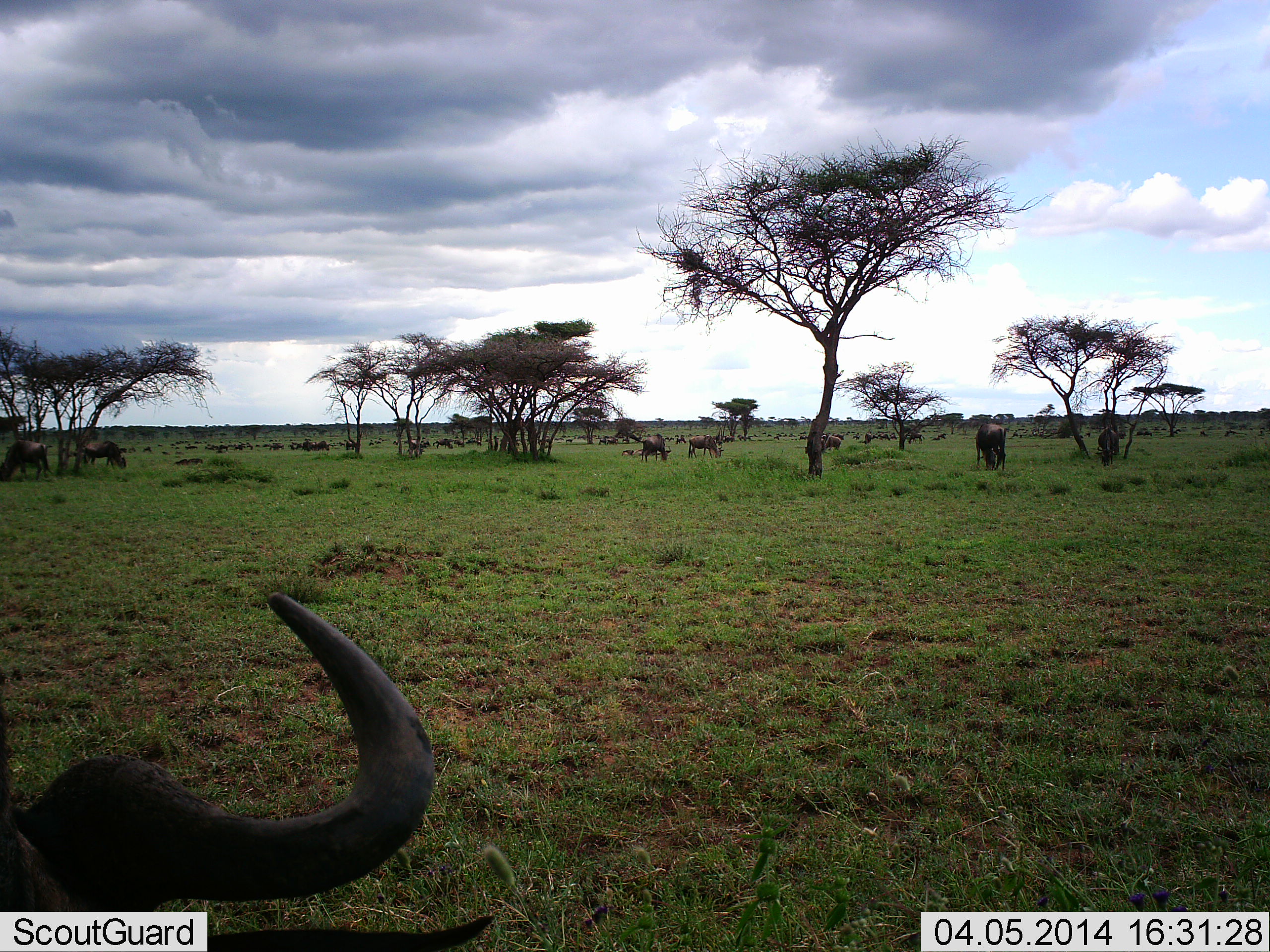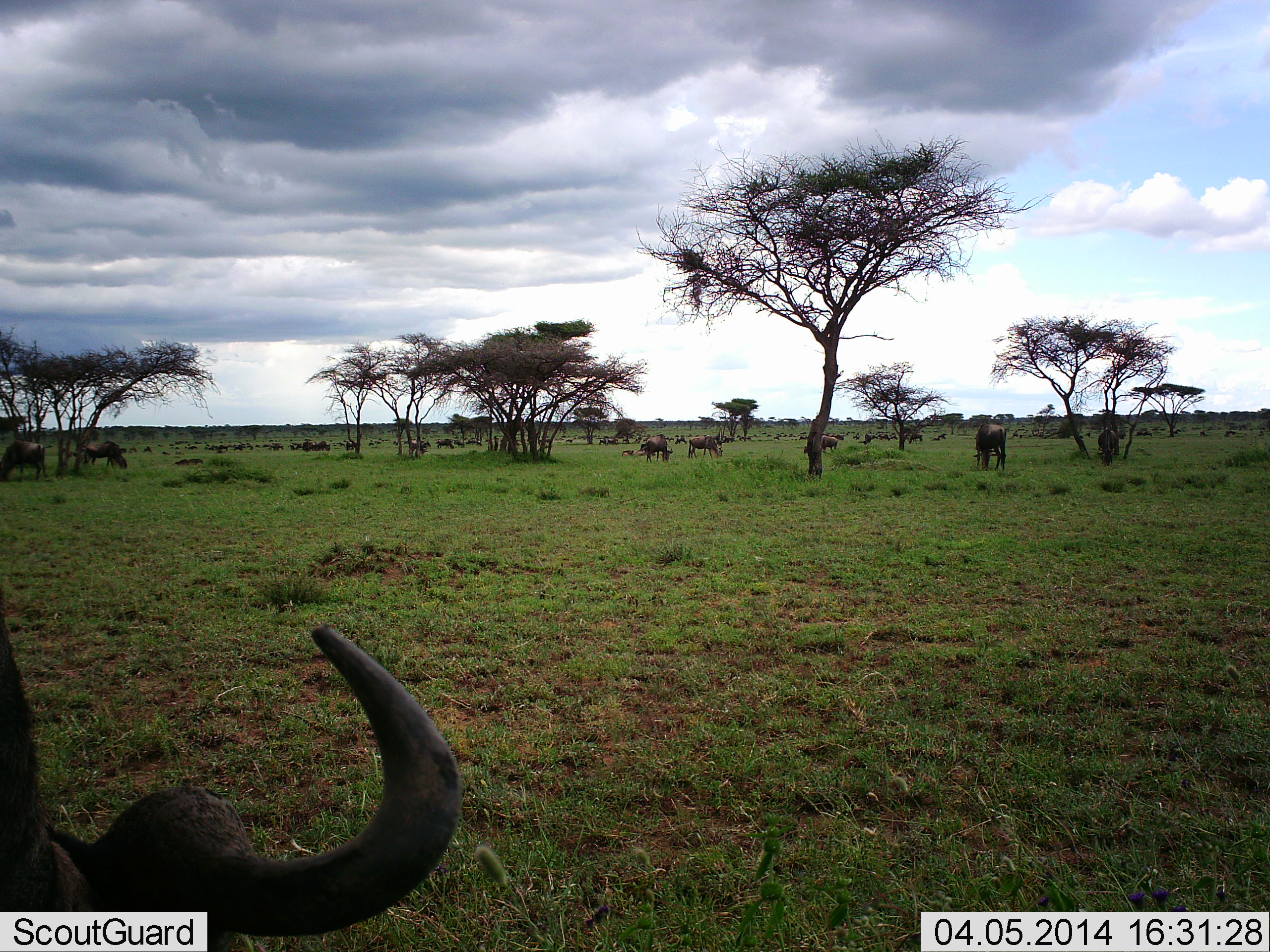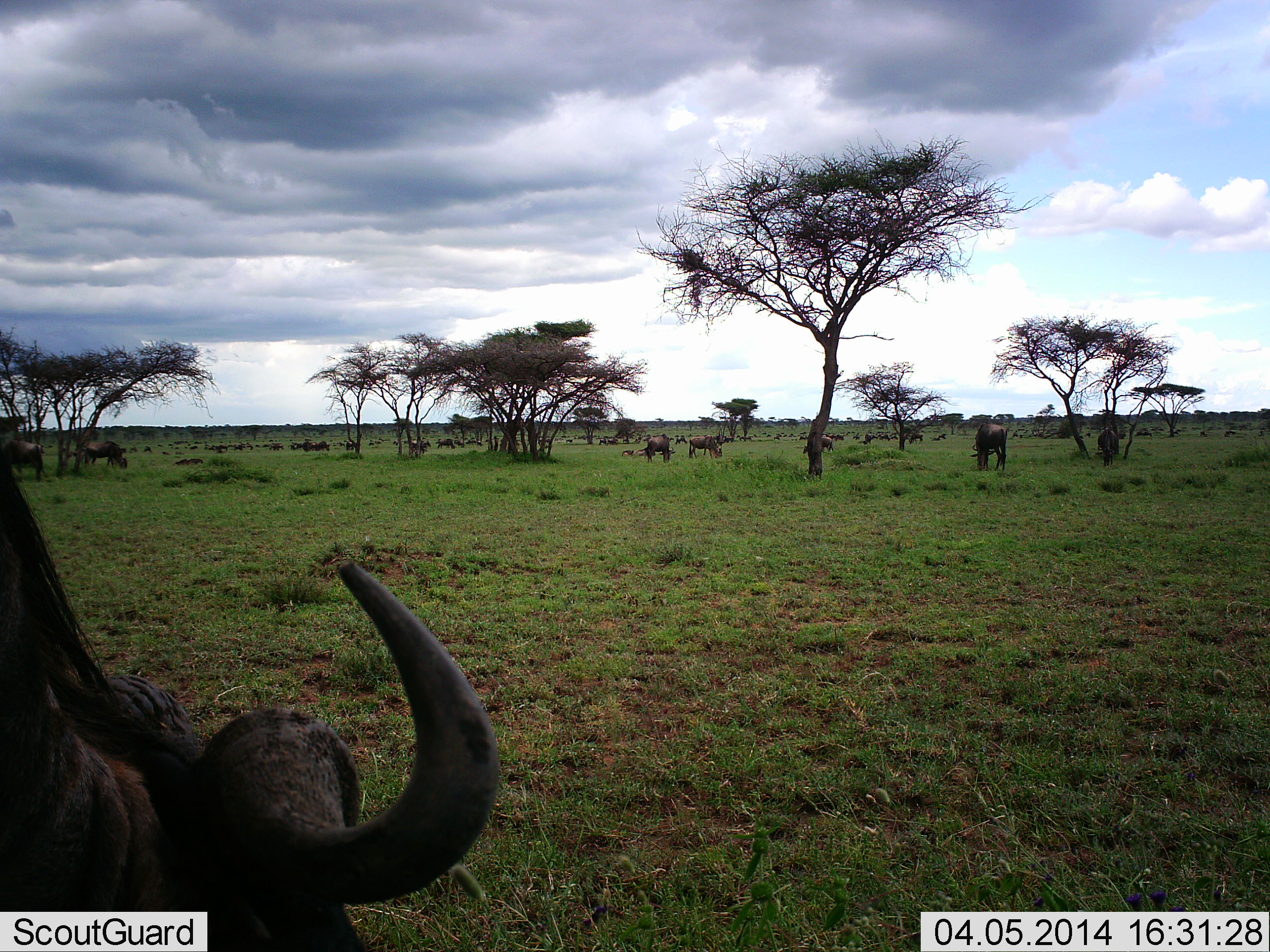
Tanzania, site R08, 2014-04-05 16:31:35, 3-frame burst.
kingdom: Animalia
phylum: Chordata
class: Mammalia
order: Artiodactyla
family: Bovidae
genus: Connochaetes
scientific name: Connochaetes taurinus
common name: blue wildebeest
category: wildebeest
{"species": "wildebeest (blue wildebeest) (Connochaetes taurinus)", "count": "11-50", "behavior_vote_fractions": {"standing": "62%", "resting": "15%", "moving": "28%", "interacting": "3%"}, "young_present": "0%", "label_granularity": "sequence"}